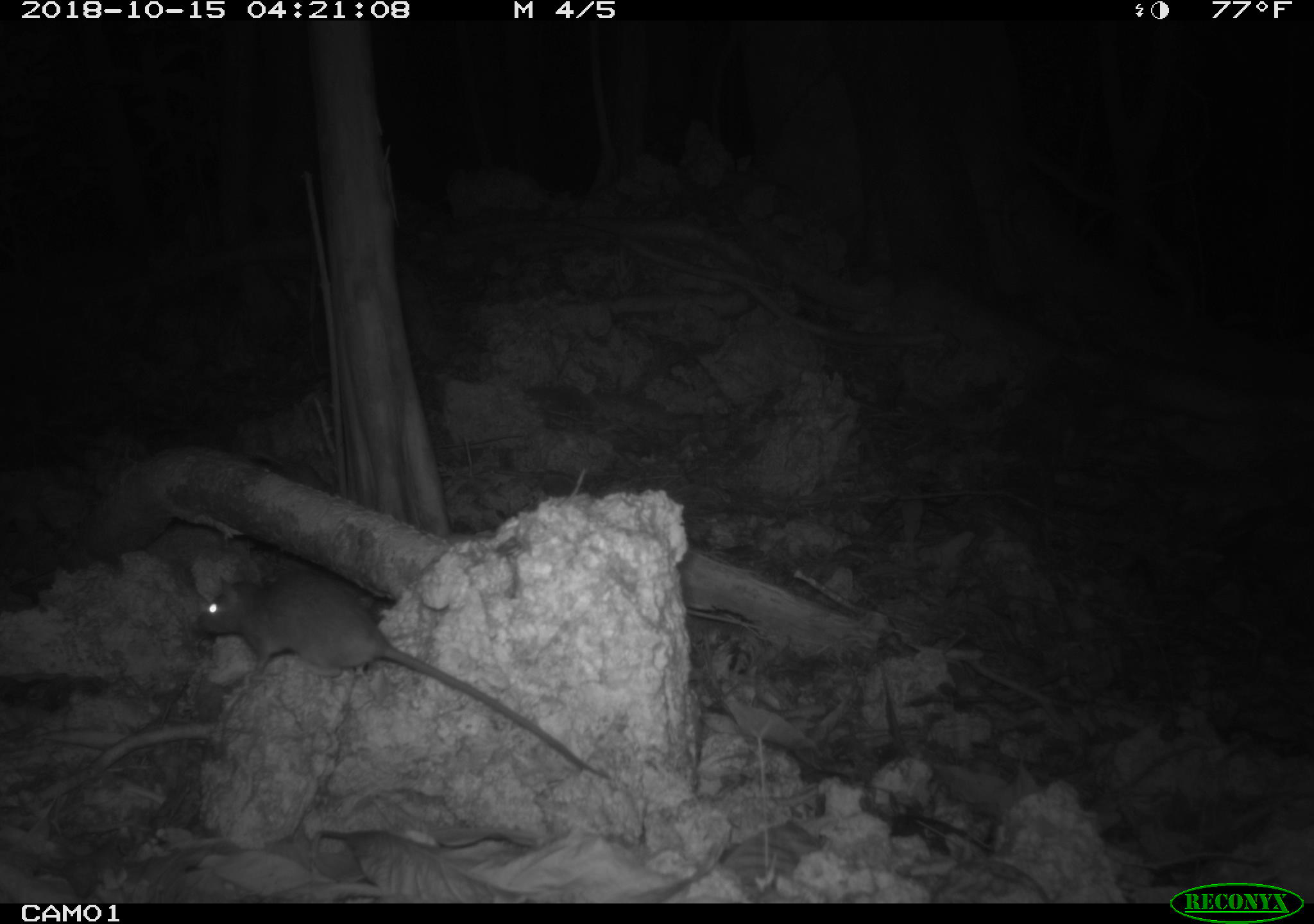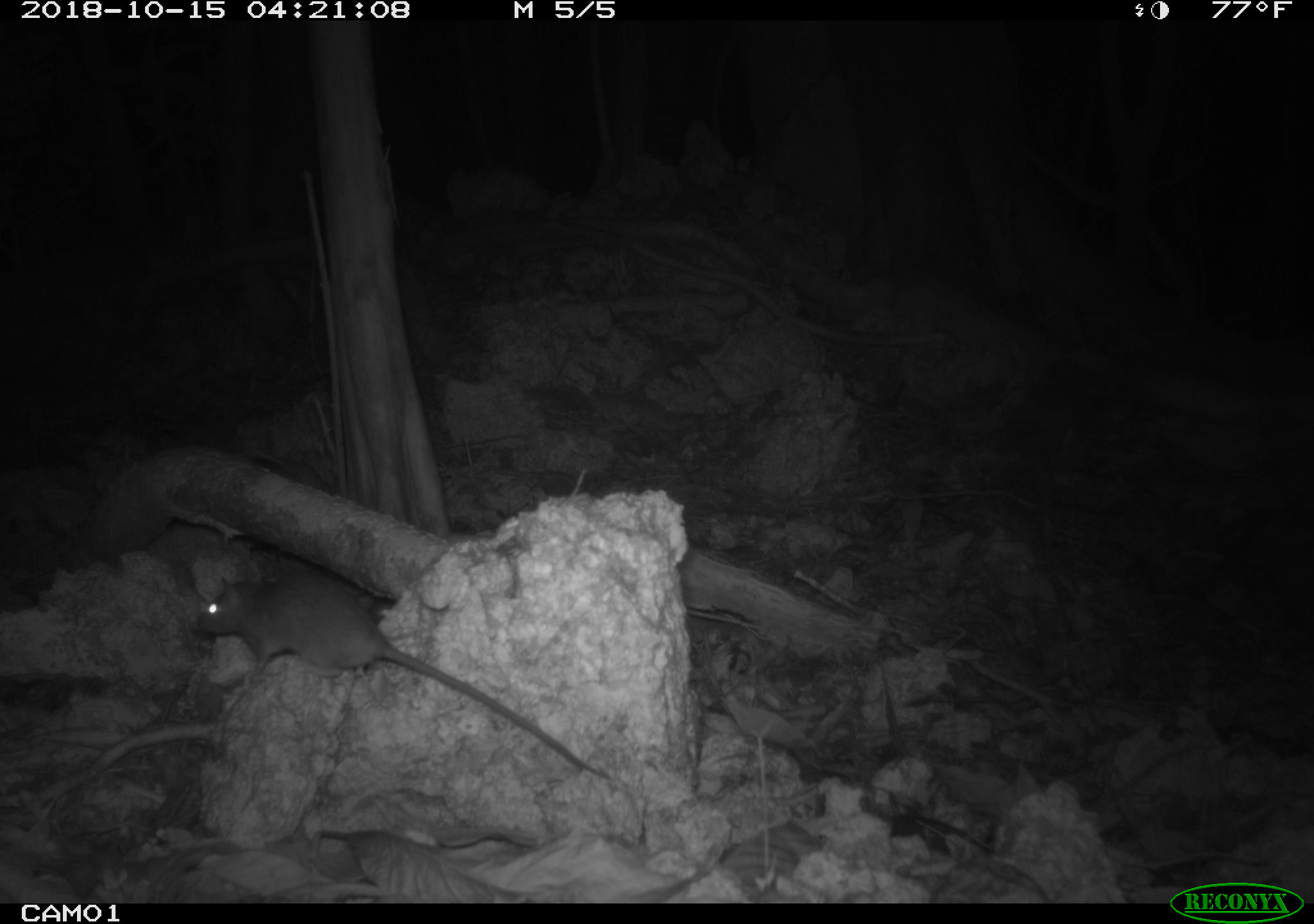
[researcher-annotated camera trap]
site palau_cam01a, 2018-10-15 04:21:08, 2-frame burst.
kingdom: Animalia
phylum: Chordata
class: Mammalia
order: Rodentia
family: Muridae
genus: Rattus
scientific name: Rattus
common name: rat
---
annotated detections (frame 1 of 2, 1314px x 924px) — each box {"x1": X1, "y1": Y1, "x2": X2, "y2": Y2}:
rat: {"x1": 180, "y1": 559, "x2": 618, "y2": 784}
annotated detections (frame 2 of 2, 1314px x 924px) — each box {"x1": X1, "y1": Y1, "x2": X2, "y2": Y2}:
rat: {"x1": 180, "y1": 561, "x2": 625, "y2": 785}